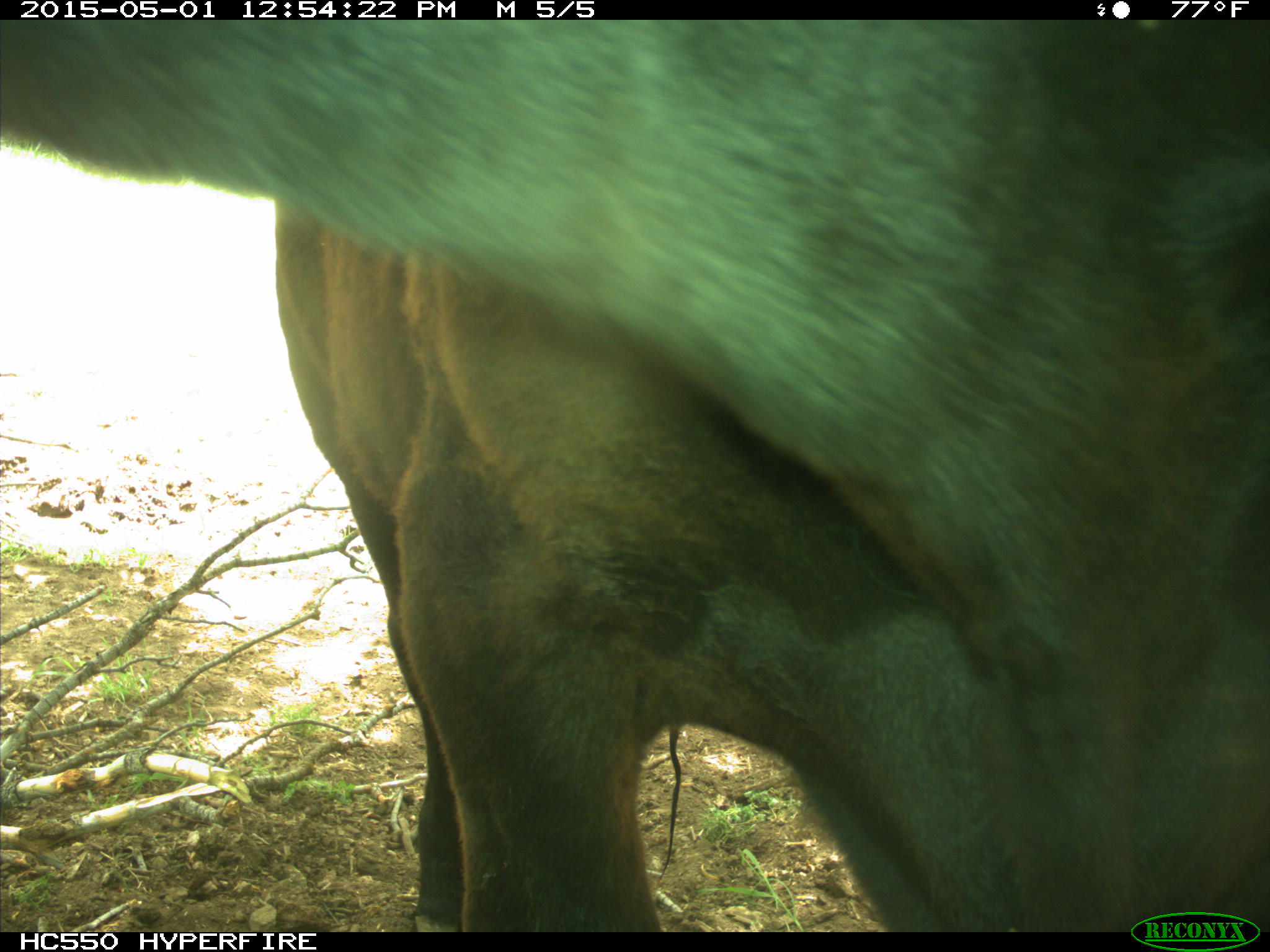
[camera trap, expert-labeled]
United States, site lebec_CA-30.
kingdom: Animalia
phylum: Chordata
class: Mammalia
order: Artiodactyla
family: Bovidae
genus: Bos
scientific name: Bos taurus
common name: domestic cow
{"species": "Bos taurus (domestic cow)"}